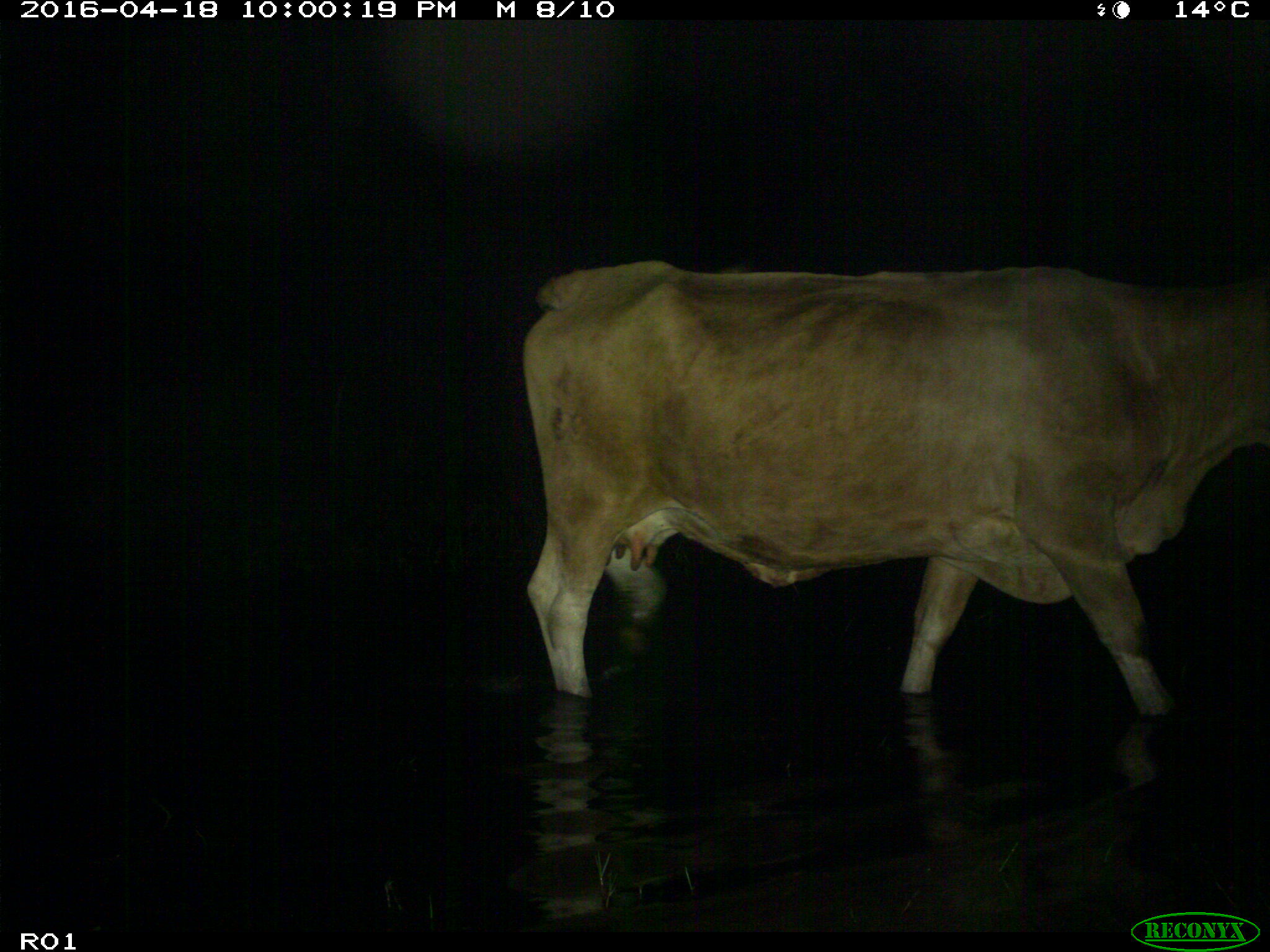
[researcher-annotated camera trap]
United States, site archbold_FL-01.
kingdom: Animalia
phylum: Chordata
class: Mammalia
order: Artiodactyla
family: Bovidae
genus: Bos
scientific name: Bos taurus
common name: domestic cow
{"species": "Bos taurus (domestic cow)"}